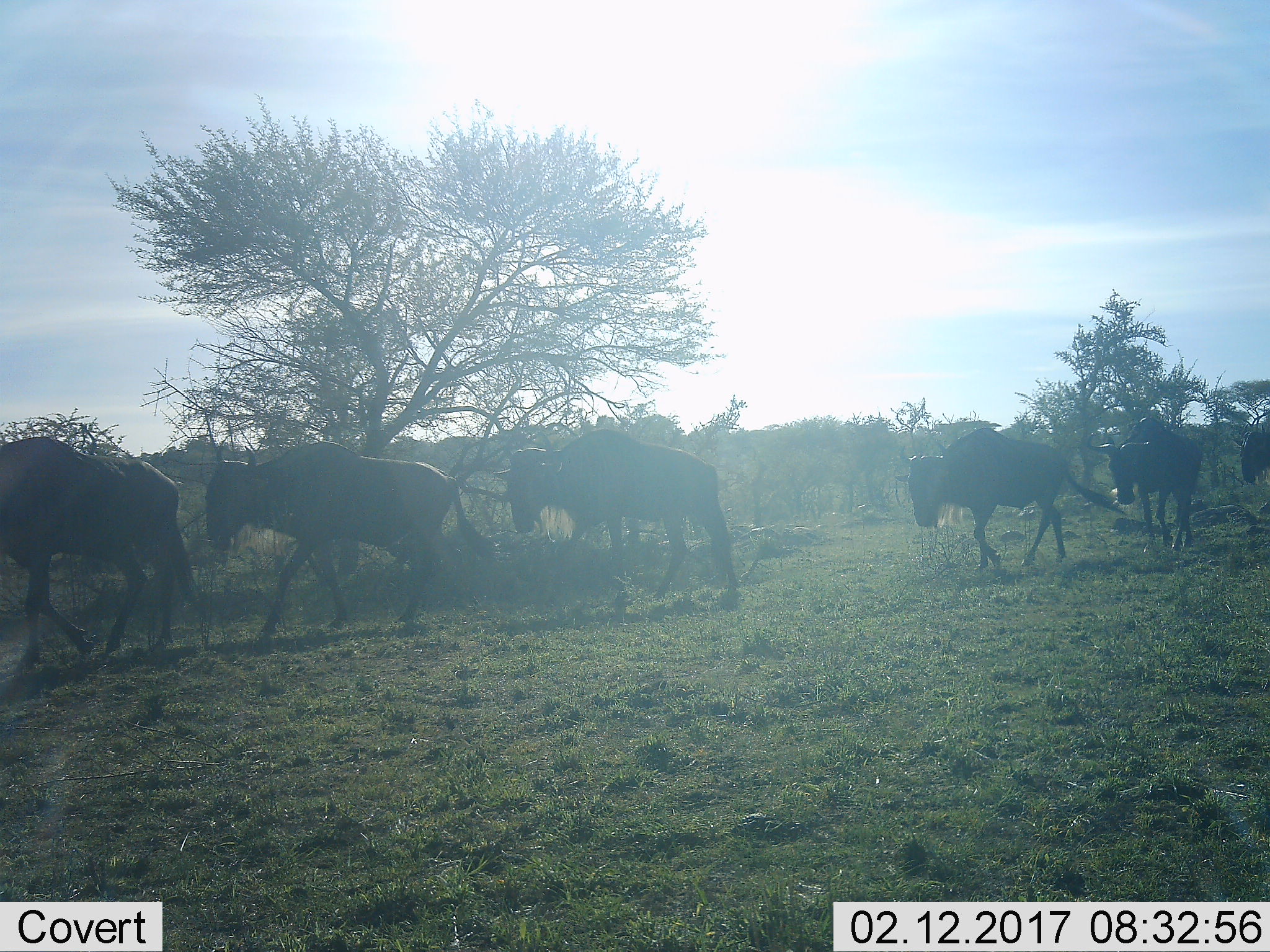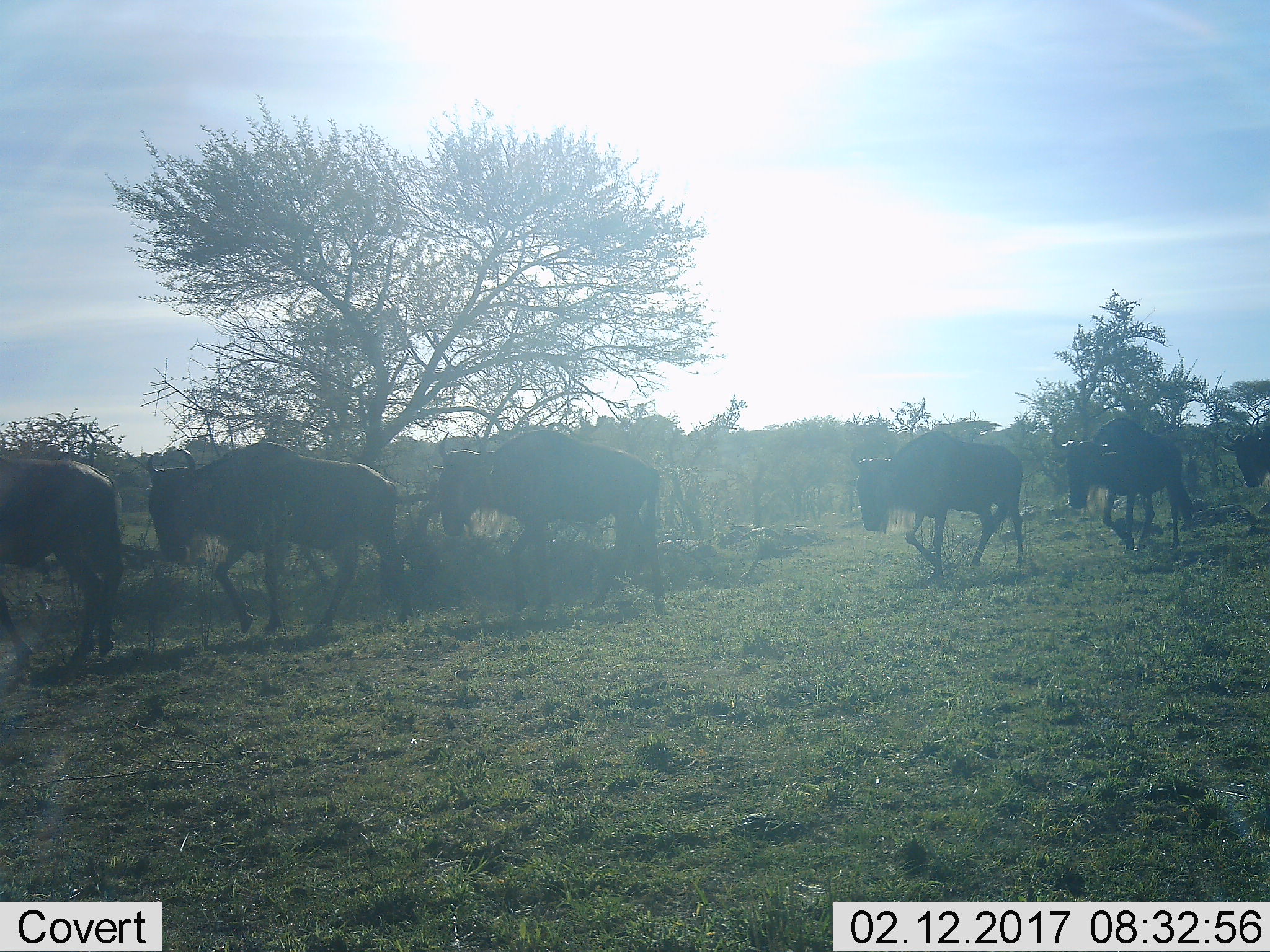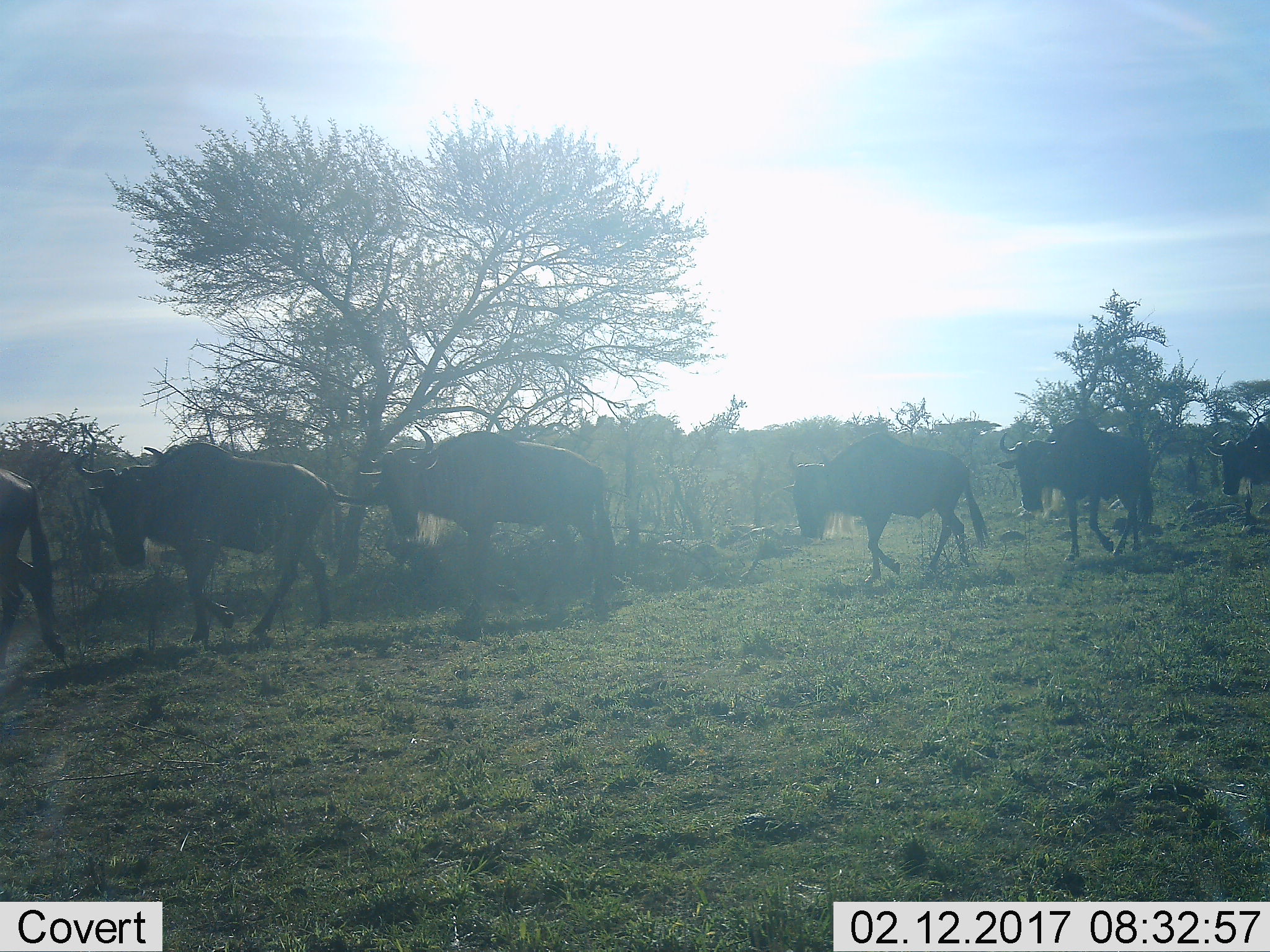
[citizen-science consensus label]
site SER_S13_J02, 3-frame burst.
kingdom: Animalia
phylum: Chordata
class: Mammalia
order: Artiodactyla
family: Bovidae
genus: Connochaetes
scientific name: Connochaetes taurinus taurinus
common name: blue wildebeest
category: wildebeestblue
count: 6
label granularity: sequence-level